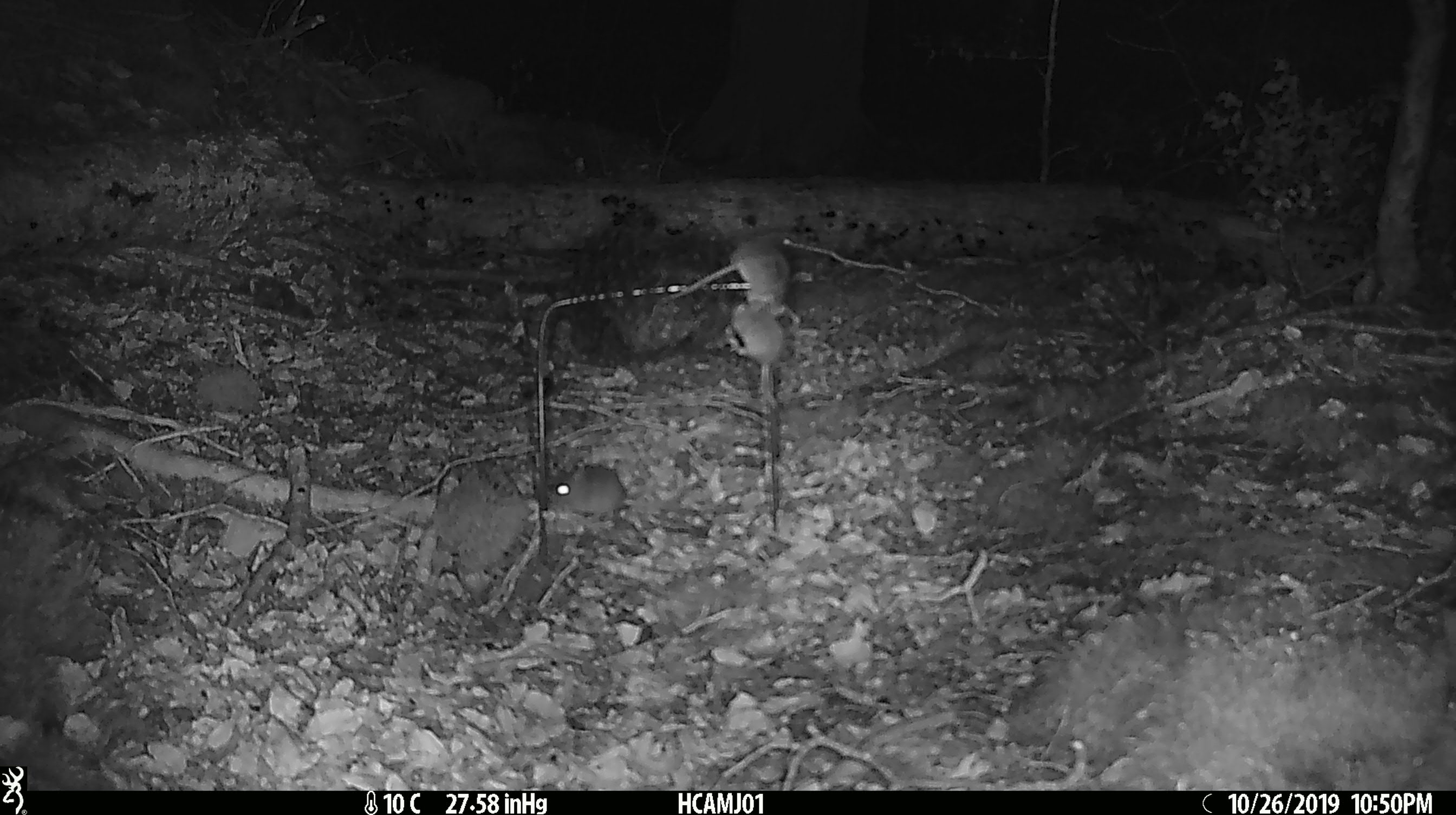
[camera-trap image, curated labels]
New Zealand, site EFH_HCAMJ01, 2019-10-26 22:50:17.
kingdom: Animalia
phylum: Chordata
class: Mammalia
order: Rodentia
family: Muridae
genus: Mus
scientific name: Mus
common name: mouse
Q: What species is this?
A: Mouse (Mus).